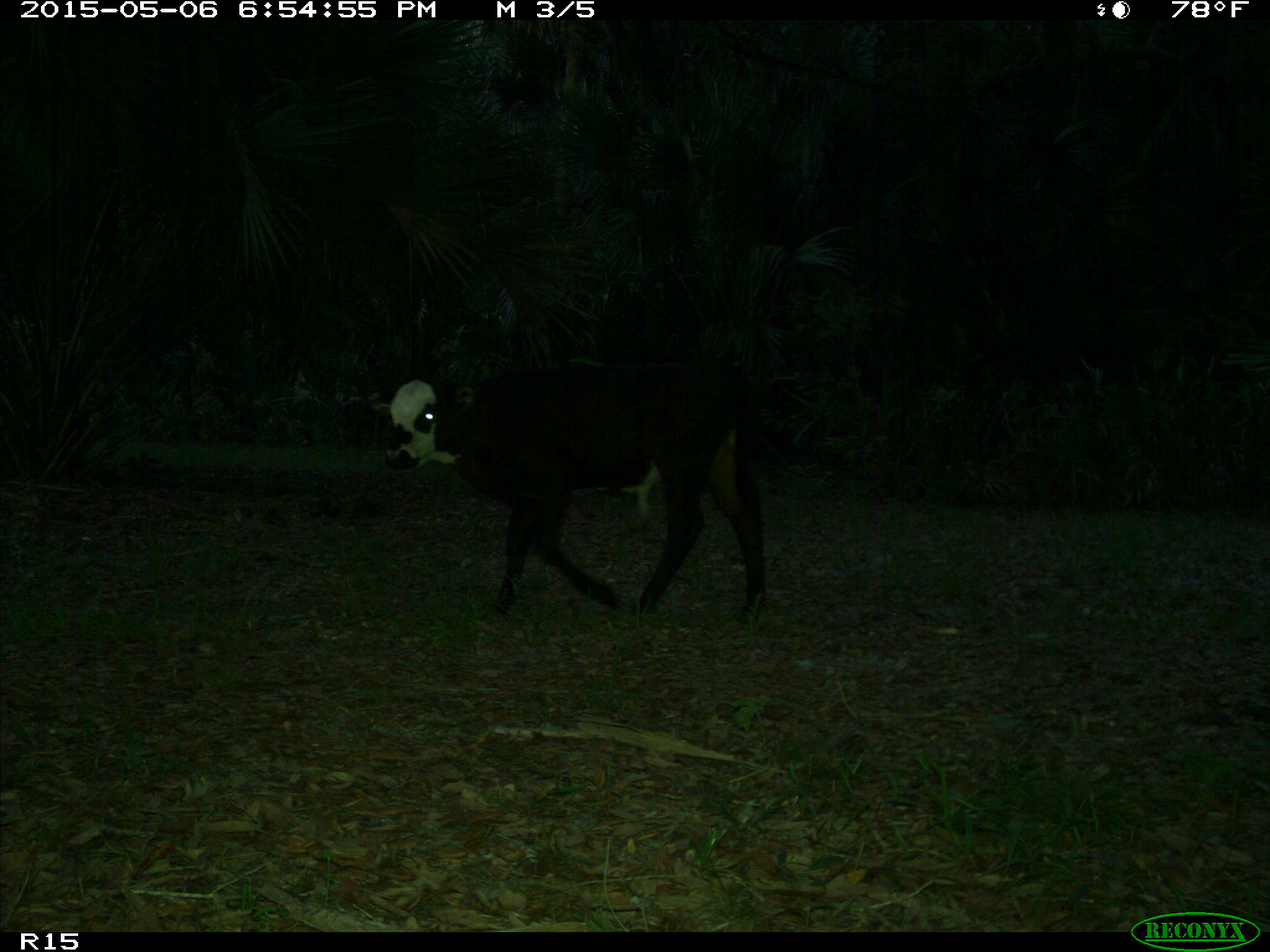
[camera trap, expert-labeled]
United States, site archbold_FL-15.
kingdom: Animalia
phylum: Chordata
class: Mammalia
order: Artiodactyla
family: Bovidae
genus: Bos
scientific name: Bos taurus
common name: domestic cow